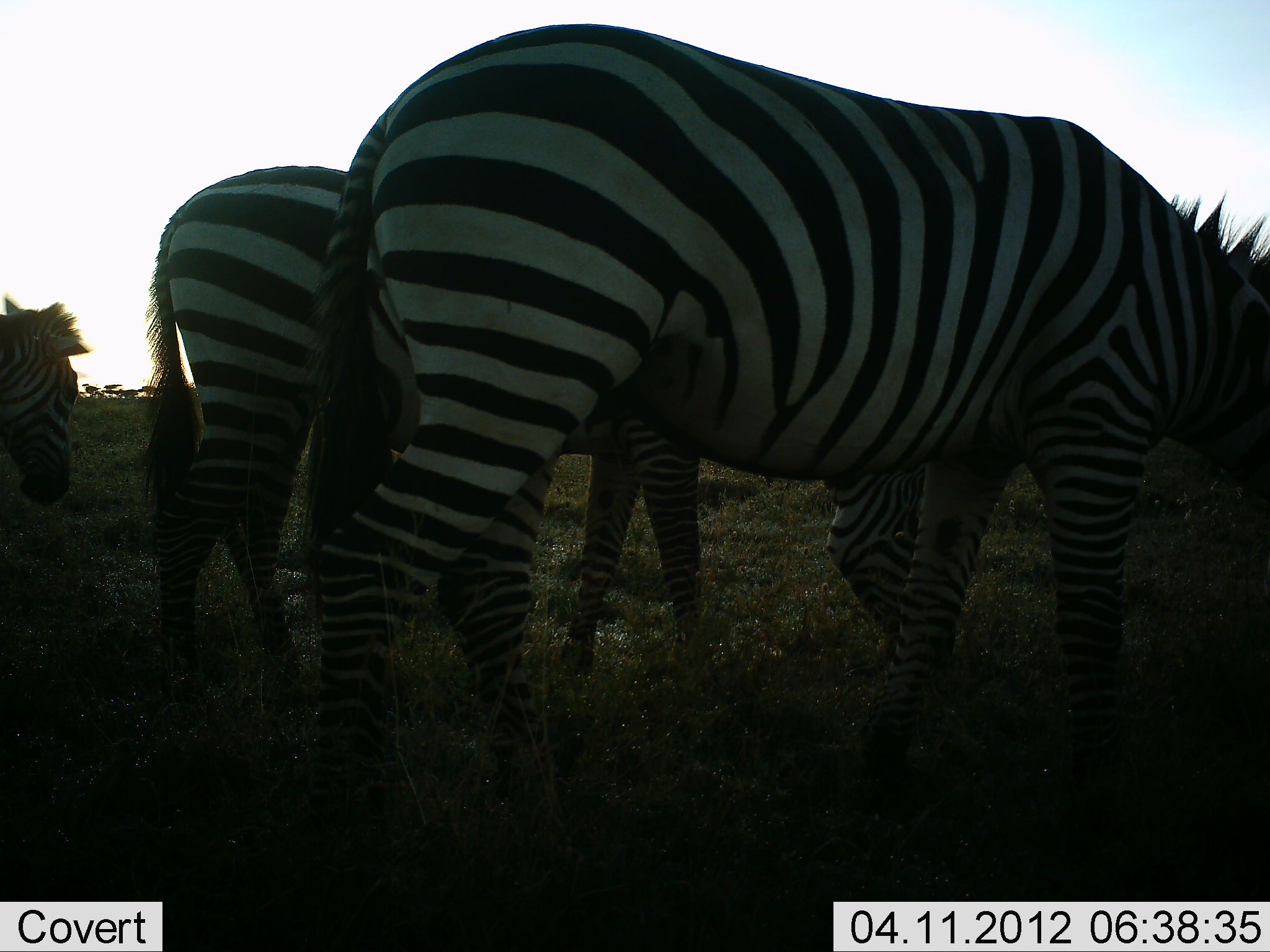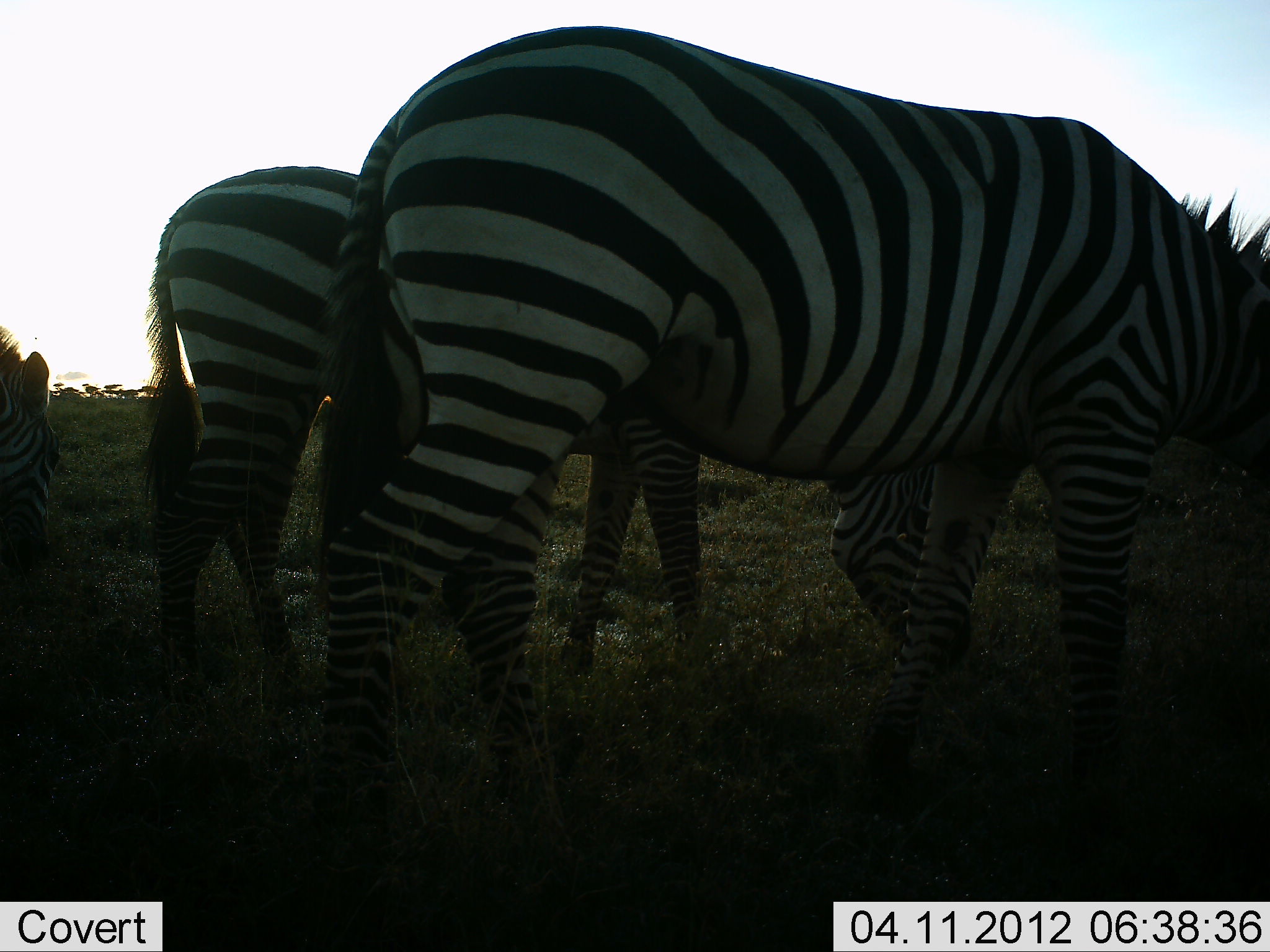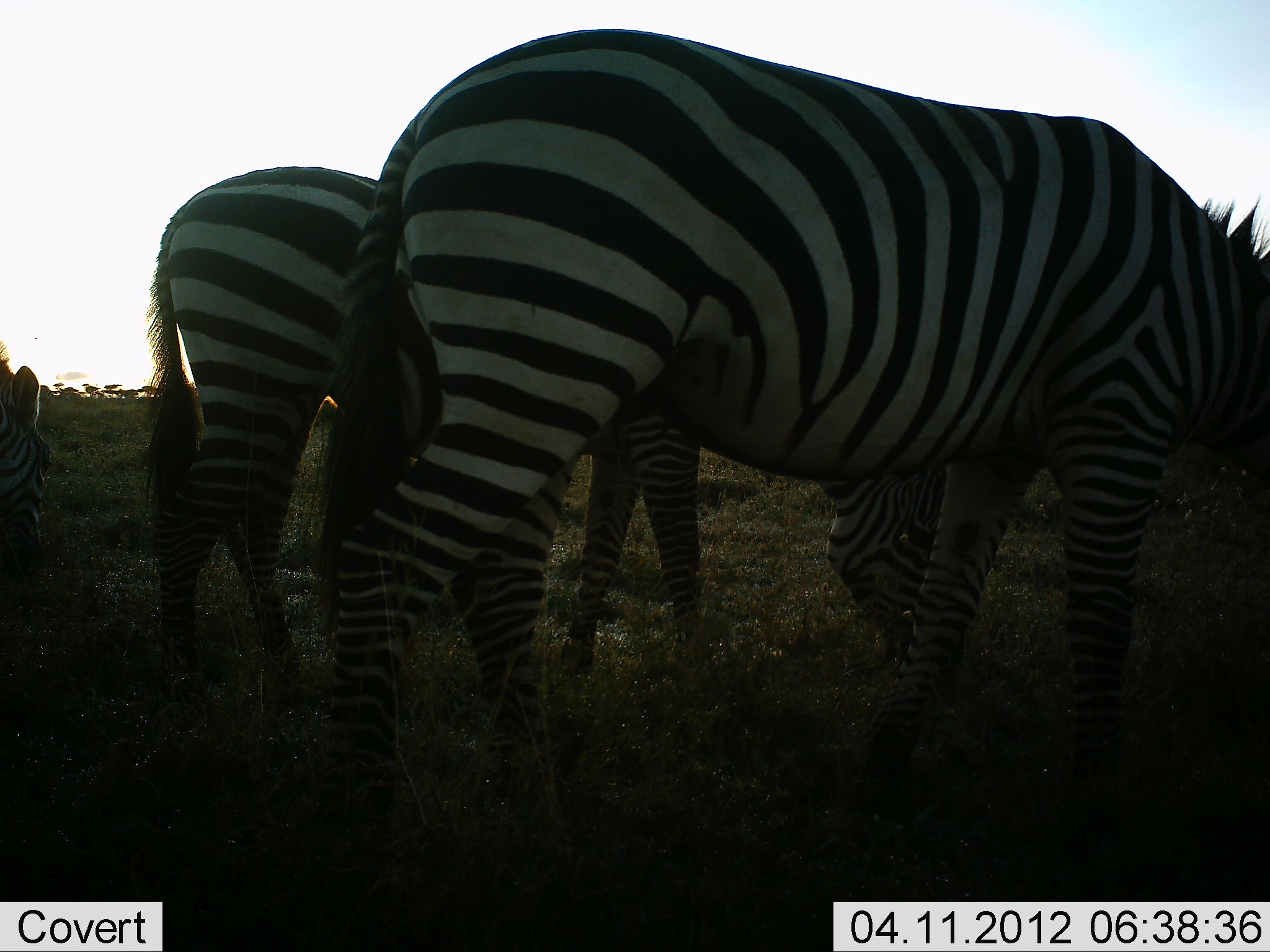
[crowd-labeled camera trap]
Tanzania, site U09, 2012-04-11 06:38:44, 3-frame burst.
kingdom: Animalia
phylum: Chordata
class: Mammalia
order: Perissodactyla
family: Equidae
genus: Equus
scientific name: Equus quagga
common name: plains zebra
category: zebra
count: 3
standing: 17%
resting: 0%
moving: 9%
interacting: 0%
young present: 0%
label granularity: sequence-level